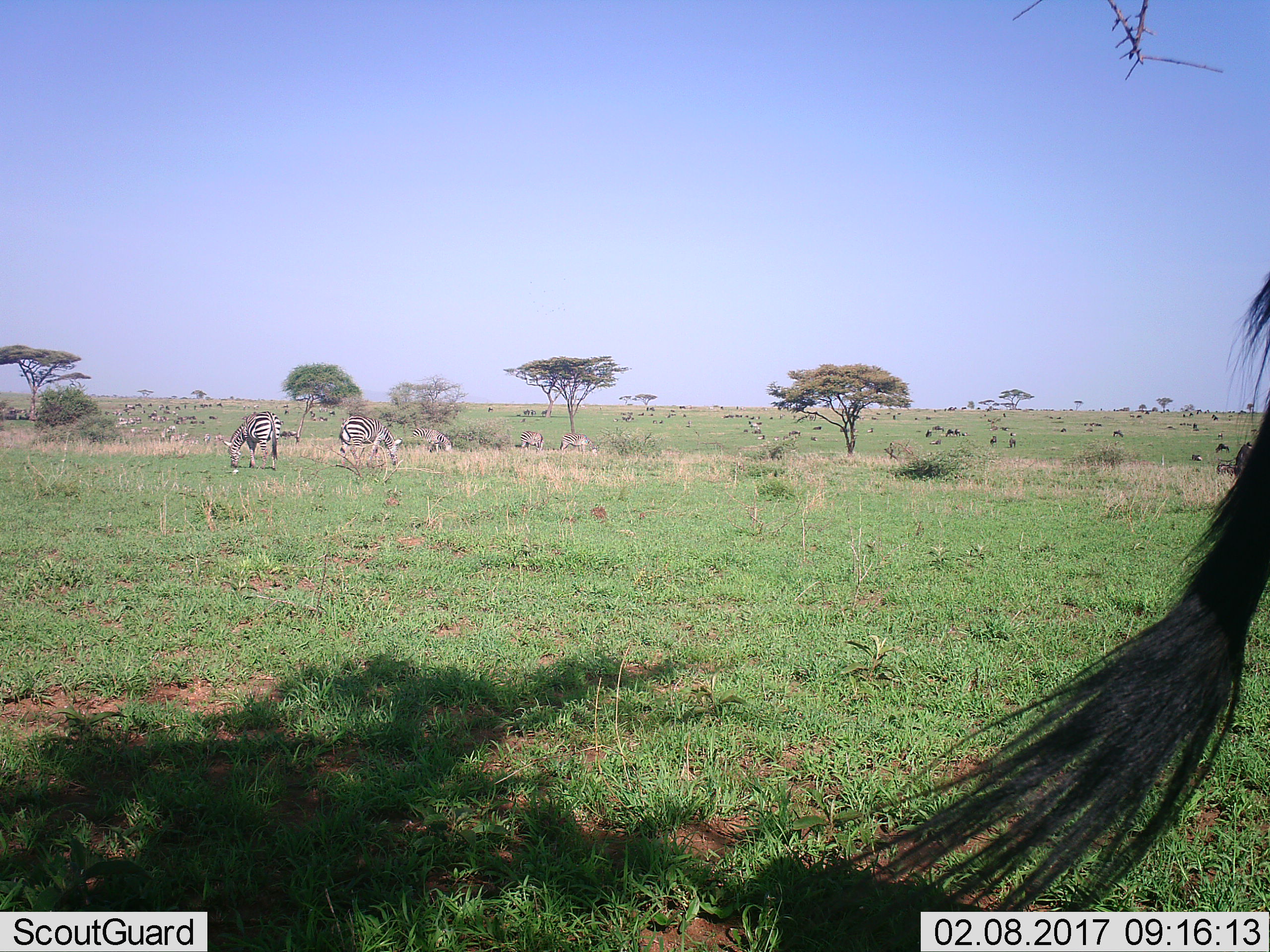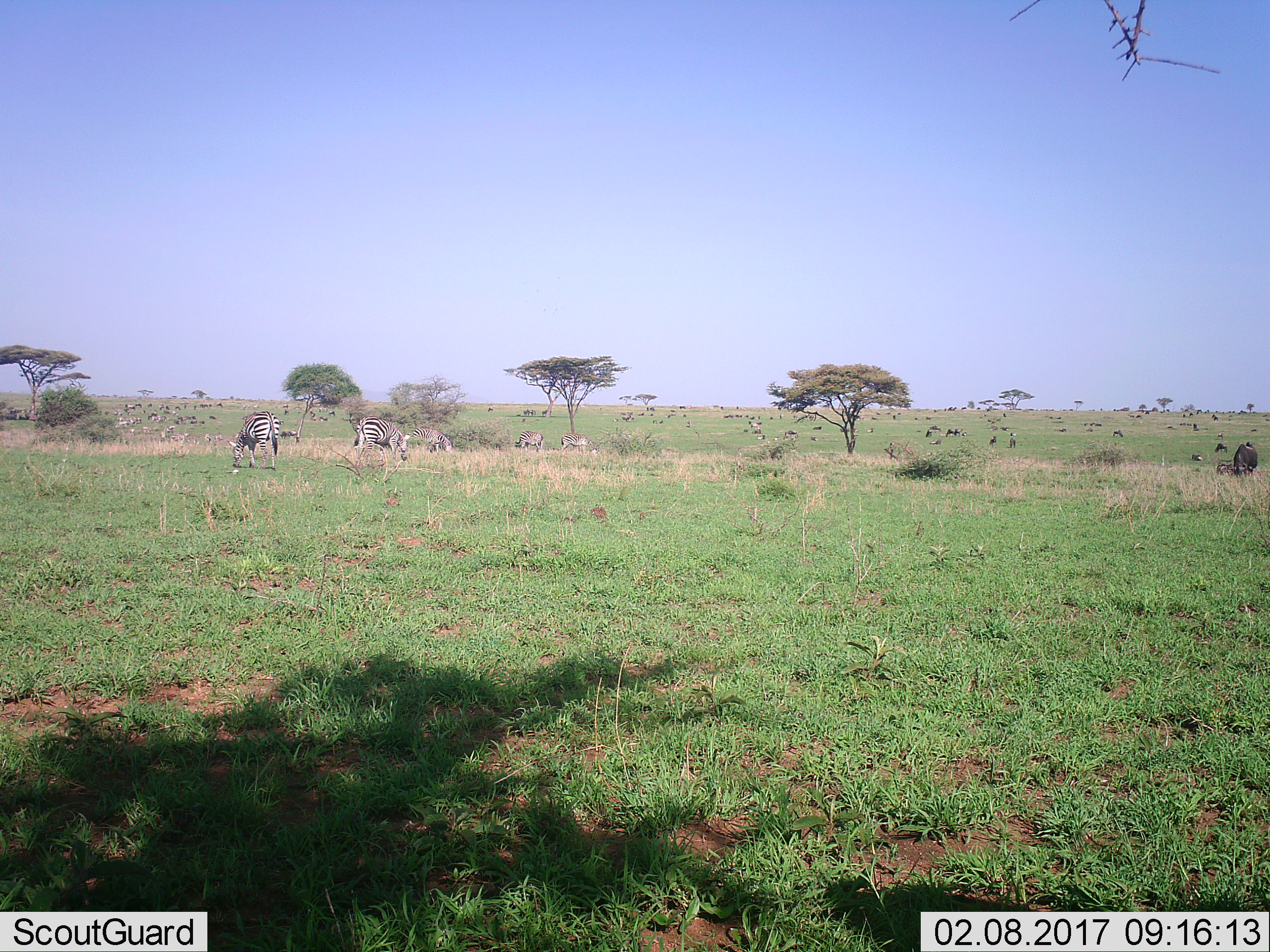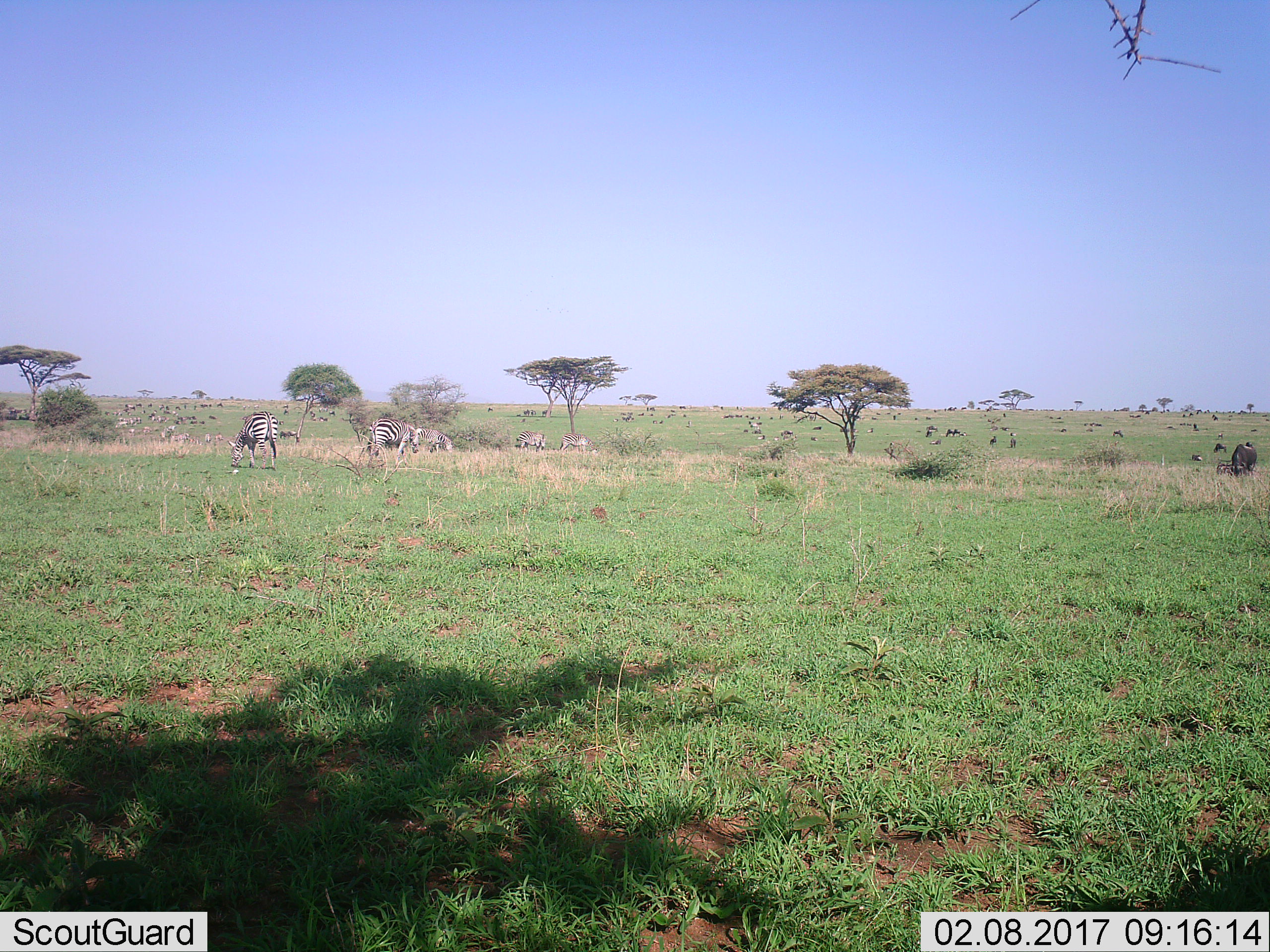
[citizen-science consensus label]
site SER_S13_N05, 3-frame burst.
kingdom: Animalia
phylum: Chordata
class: Mammalia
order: Perissodactyla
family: Equidae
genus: Equus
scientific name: Equus quagga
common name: plains zebra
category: zebraplains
Zebraplains (plains zebra) (Equus quagga), count 11-50. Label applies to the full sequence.